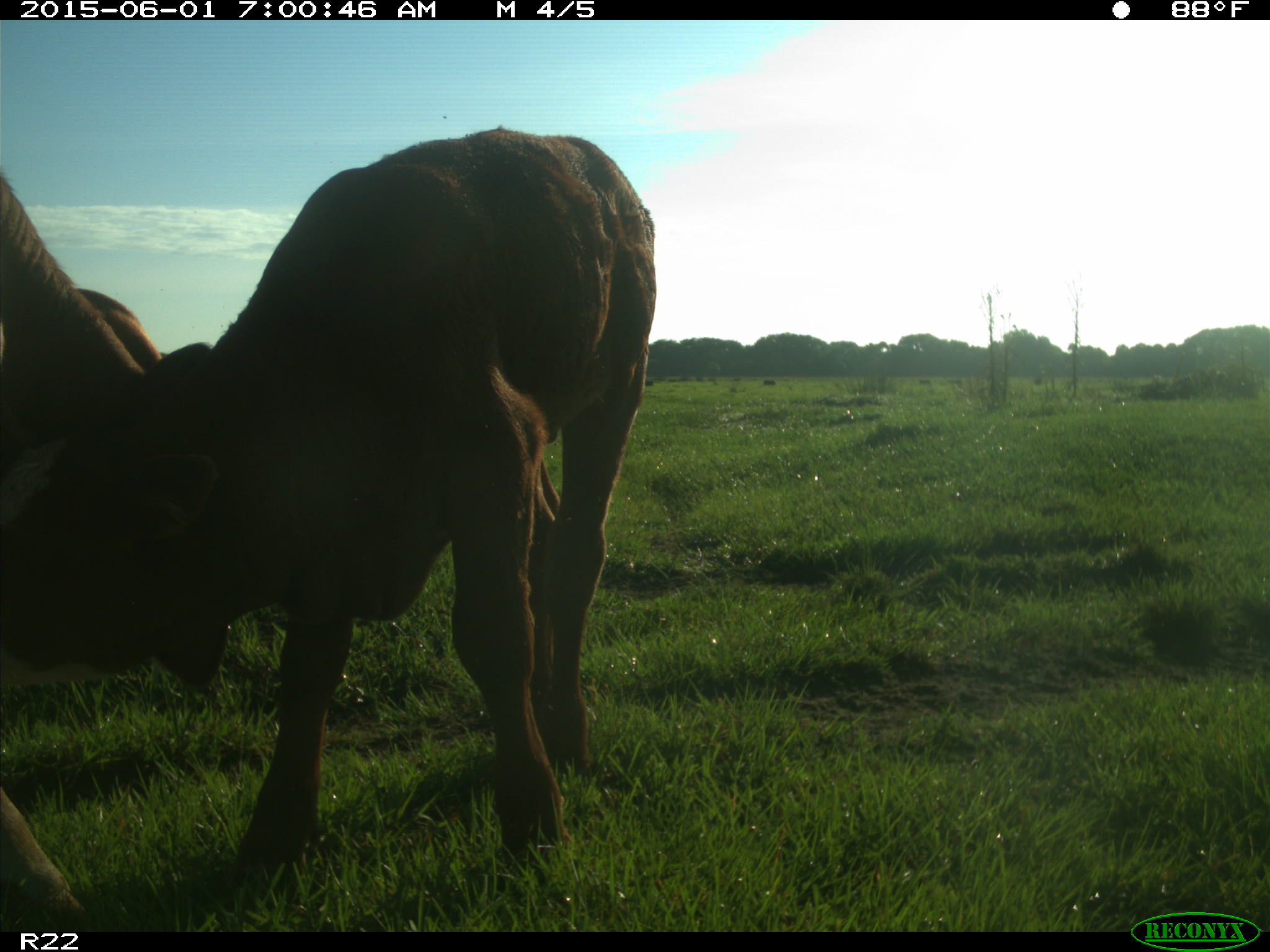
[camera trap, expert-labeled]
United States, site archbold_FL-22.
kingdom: Animalia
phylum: Chordata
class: Mammalia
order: Artiodactyla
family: Bovidae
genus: Bos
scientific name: Bos taurus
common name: domestic cow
Bos taurus (domestic cow).